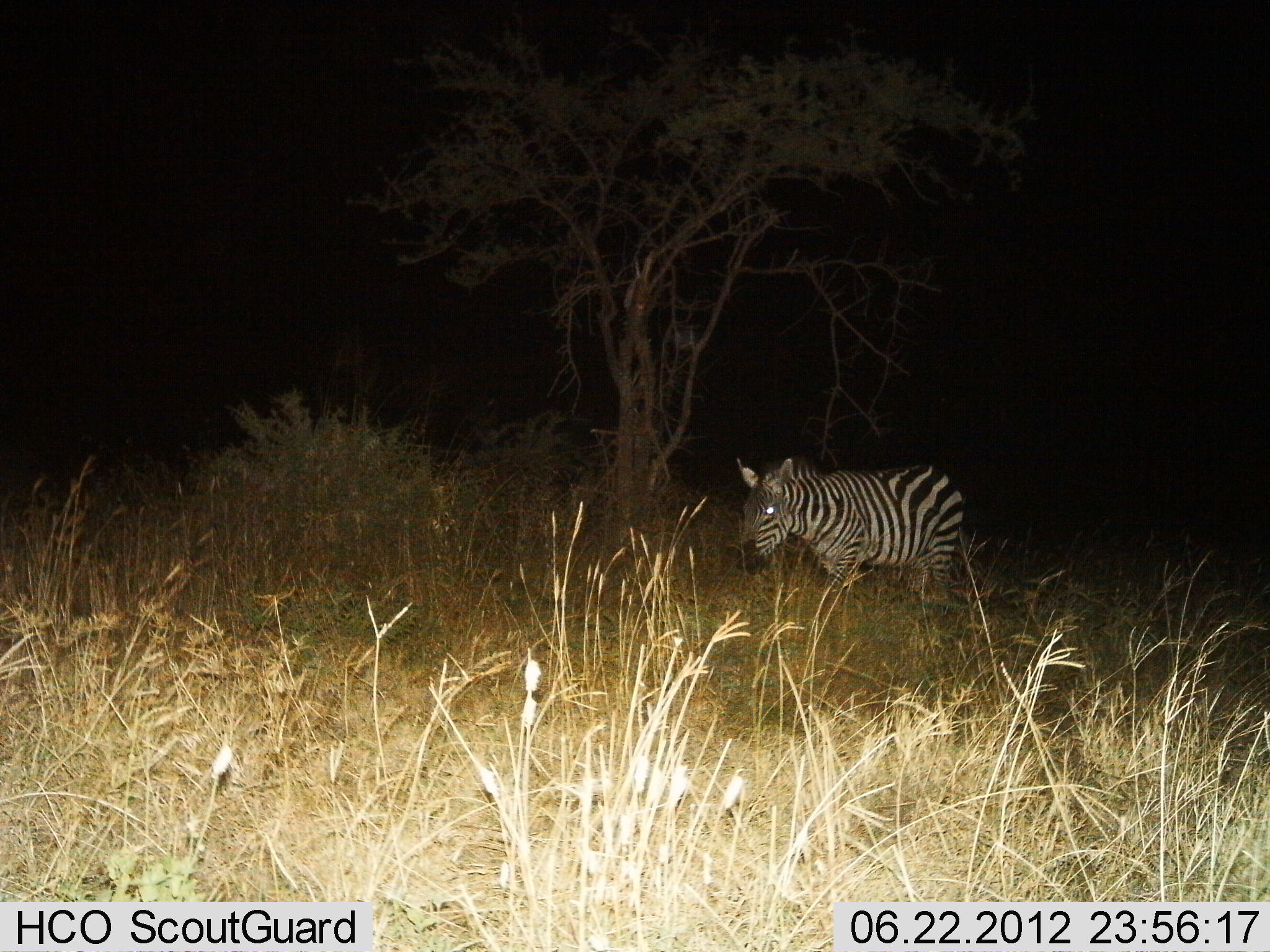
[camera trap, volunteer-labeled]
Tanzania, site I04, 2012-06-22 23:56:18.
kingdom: Animalia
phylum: Chordata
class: Mammalia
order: Perissodactyla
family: Equidae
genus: Equus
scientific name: Equus quagga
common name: plains zebra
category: zebra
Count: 1.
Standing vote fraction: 50%.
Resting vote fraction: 0%.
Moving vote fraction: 50%.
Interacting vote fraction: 0%.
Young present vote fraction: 0%.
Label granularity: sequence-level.